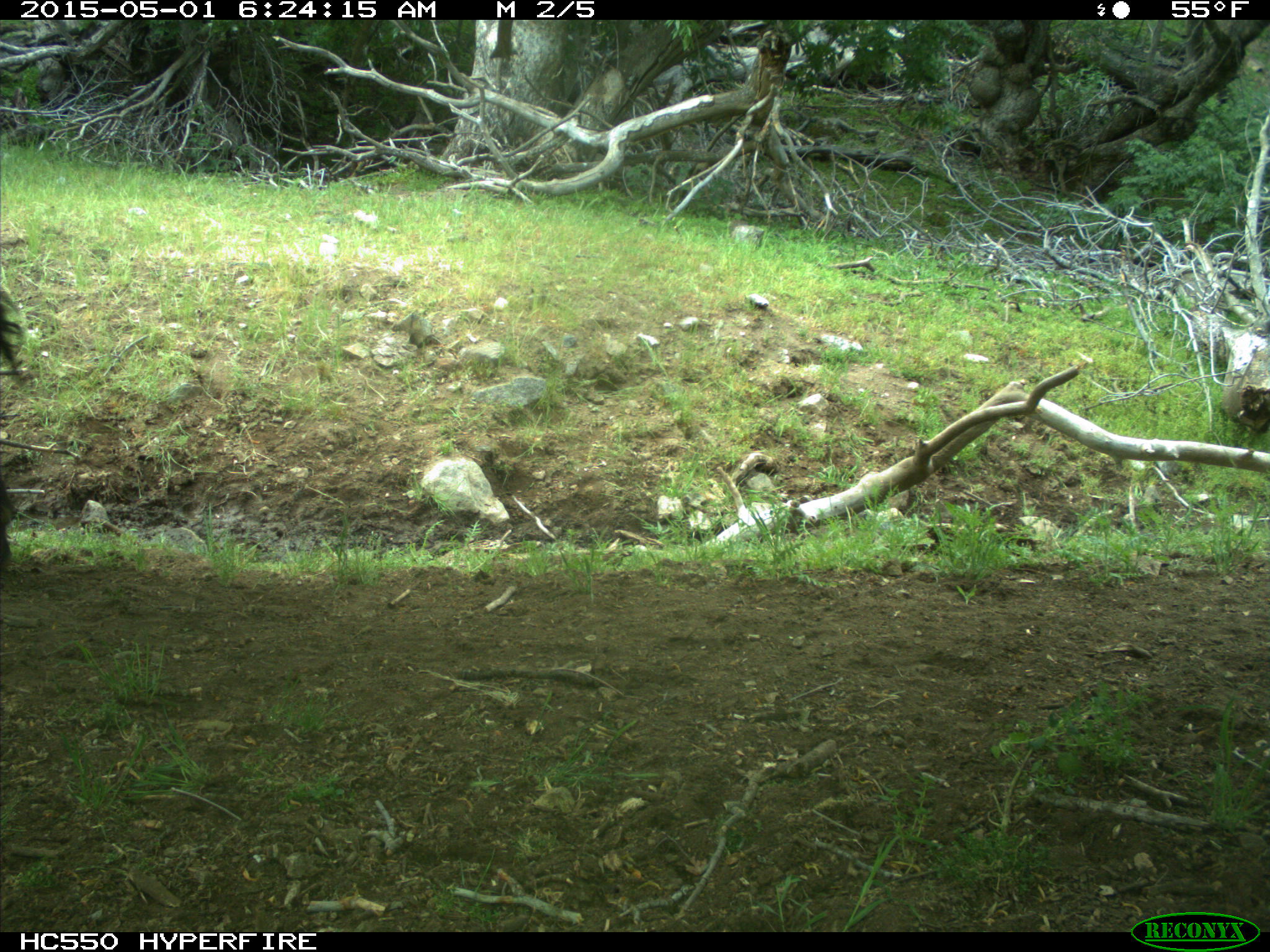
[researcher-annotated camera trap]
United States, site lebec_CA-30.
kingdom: Animalia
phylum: Chordata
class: Mammalia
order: Artiodactyla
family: Bovidae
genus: Bos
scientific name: Bos taurus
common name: domestic cow